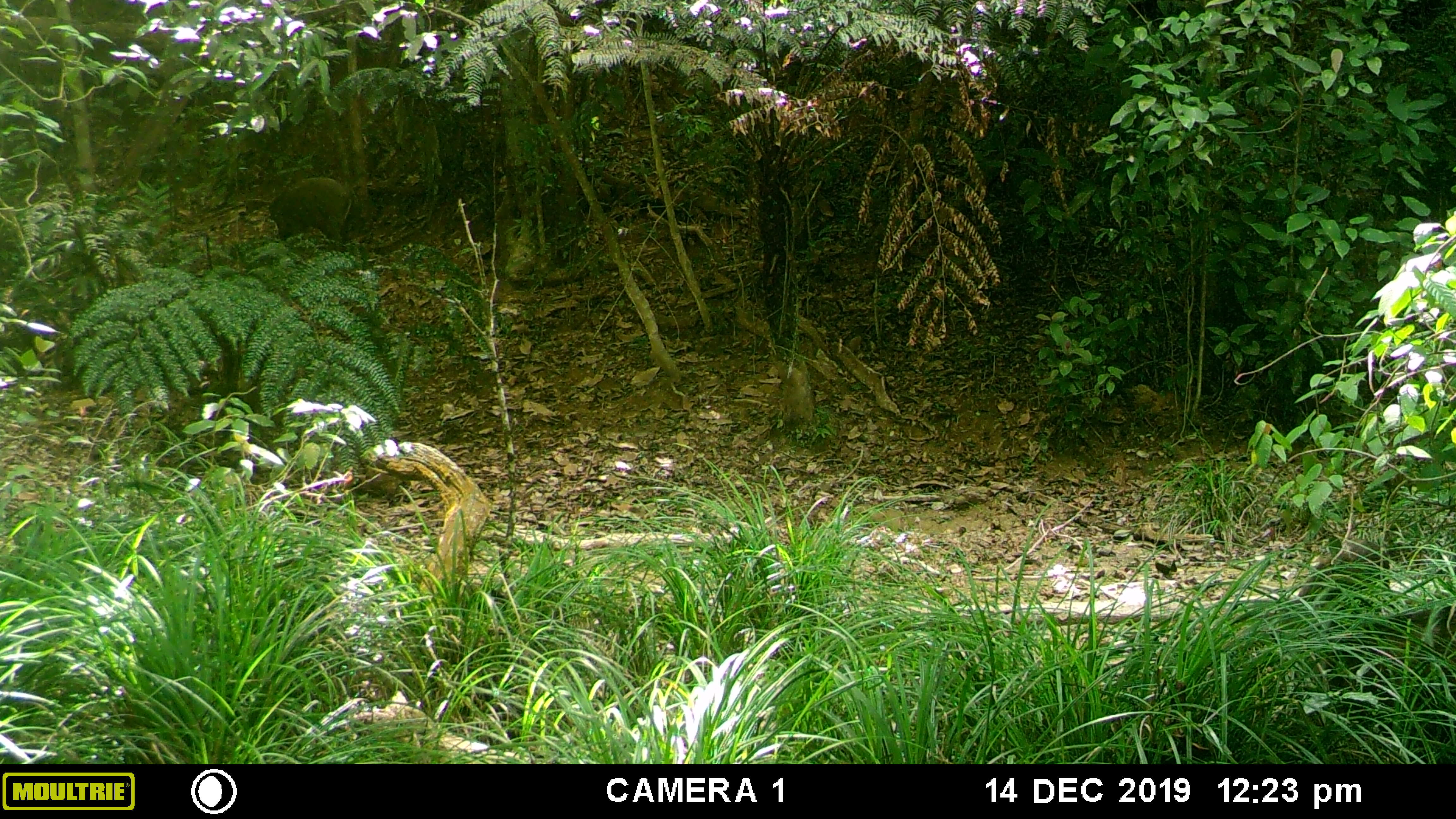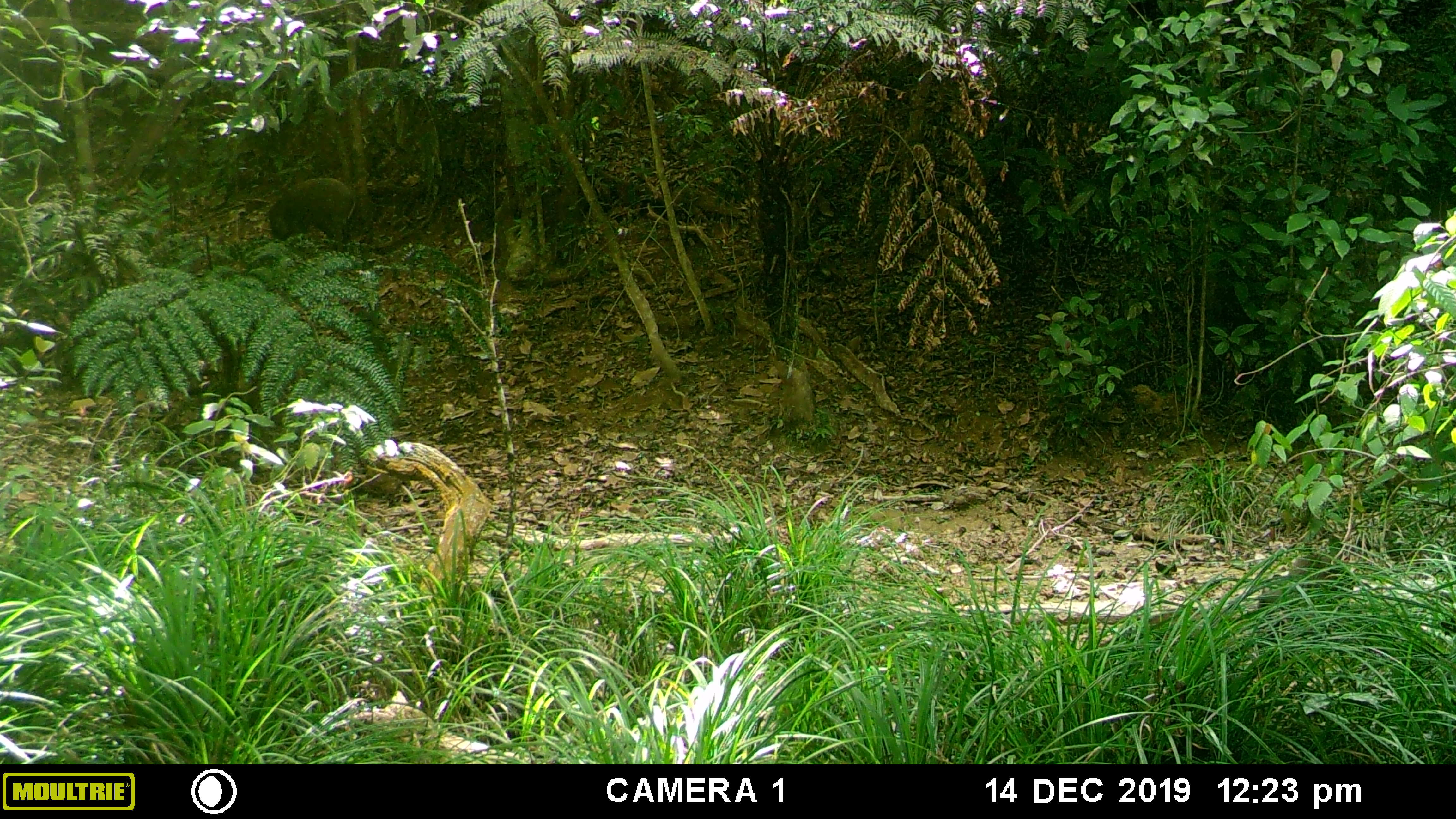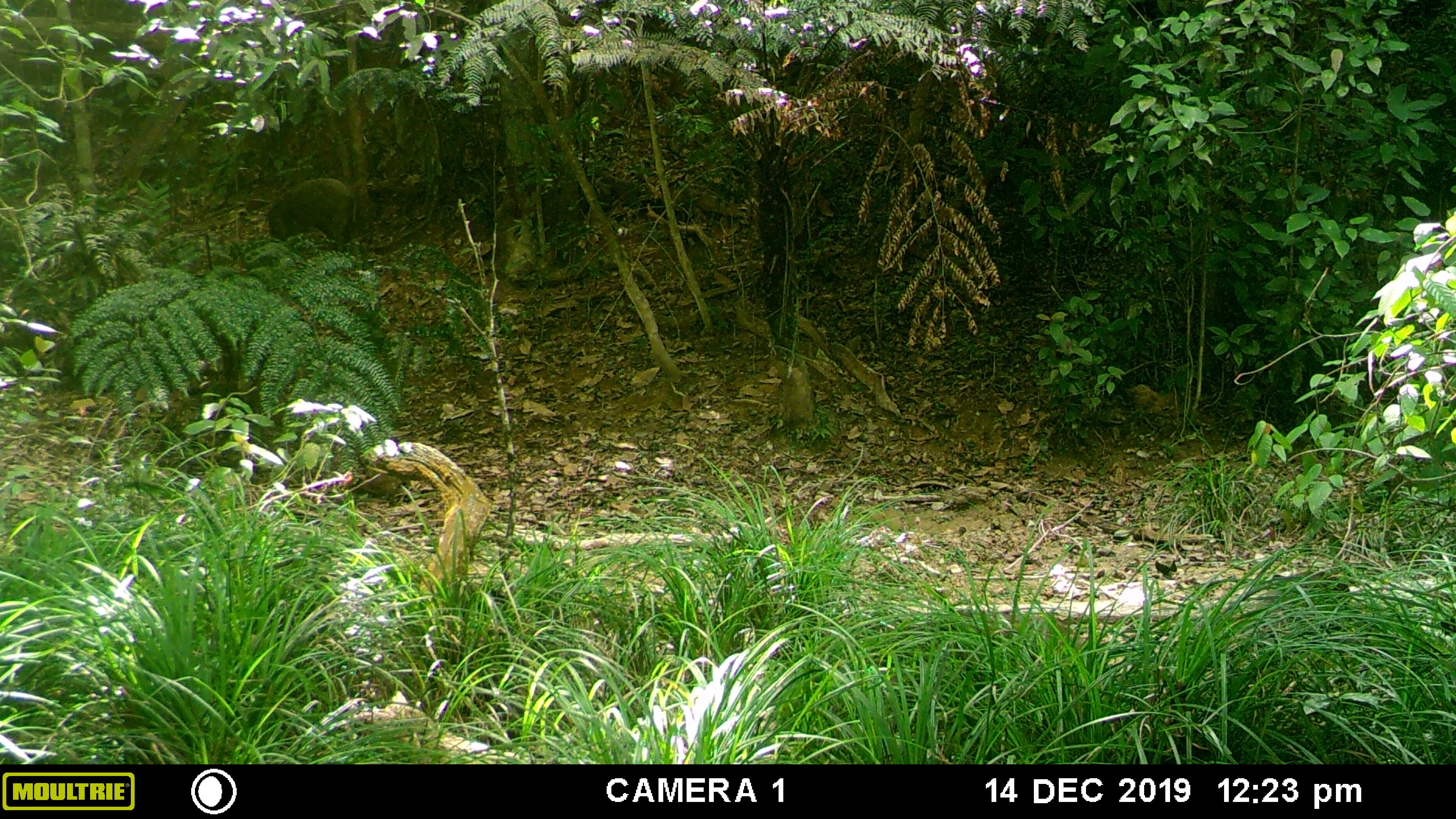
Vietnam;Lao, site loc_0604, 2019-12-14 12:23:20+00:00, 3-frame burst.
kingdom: Animalia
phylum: Chordata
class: Mammalia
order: Artiodactyla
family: Suidae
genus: Sus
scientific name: Sus scrofa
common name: eurasian wild pig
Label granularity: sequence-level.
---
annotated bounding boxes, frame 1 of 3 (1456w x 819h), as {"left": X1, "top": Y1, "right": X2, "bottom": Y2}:
eurasian wild pig: {"left": 1293, "top": 540, "right": 1394, "bottom": 608}; {"left": 268, "top": 177, "right": 353, "bottom": 252}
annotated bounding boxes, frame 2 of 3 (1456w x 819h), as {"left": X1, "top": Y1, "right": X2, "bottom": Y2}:
eurasian wild pig: {"left": 1254, "top": 552, "right": 1355, "bottom": 648}; {"left": 269, "top": 178, "right": 356, "bottom": 241}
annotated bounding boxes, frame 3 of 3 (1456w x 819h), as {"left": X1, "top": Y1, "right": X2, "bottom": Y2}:
eurasian wild pig: {"left": 267, "top": 177, "right": 357, "bottom": 256}; {"left": 1252, "top": 572, "right": 1351, "bottom": 642}